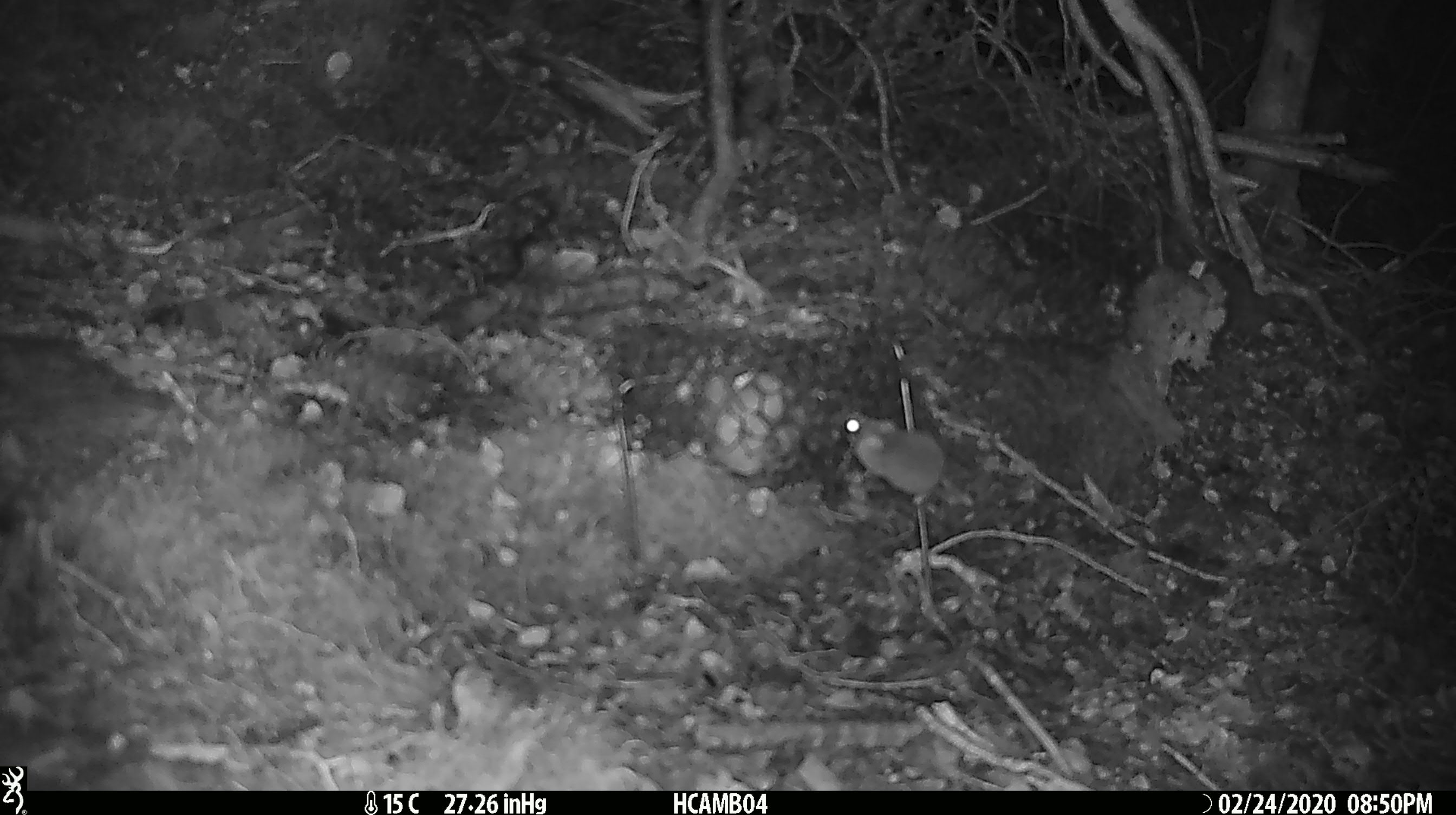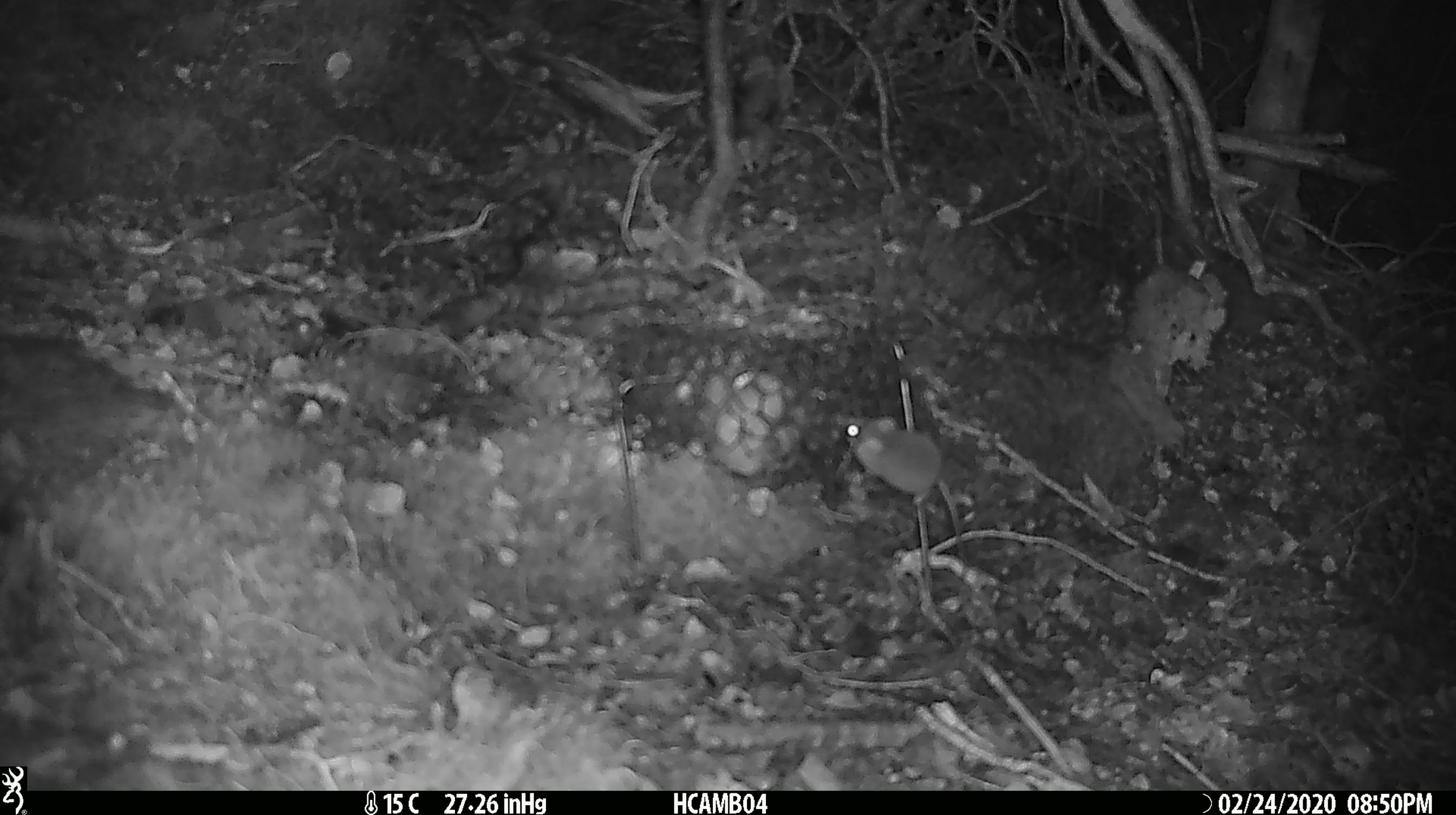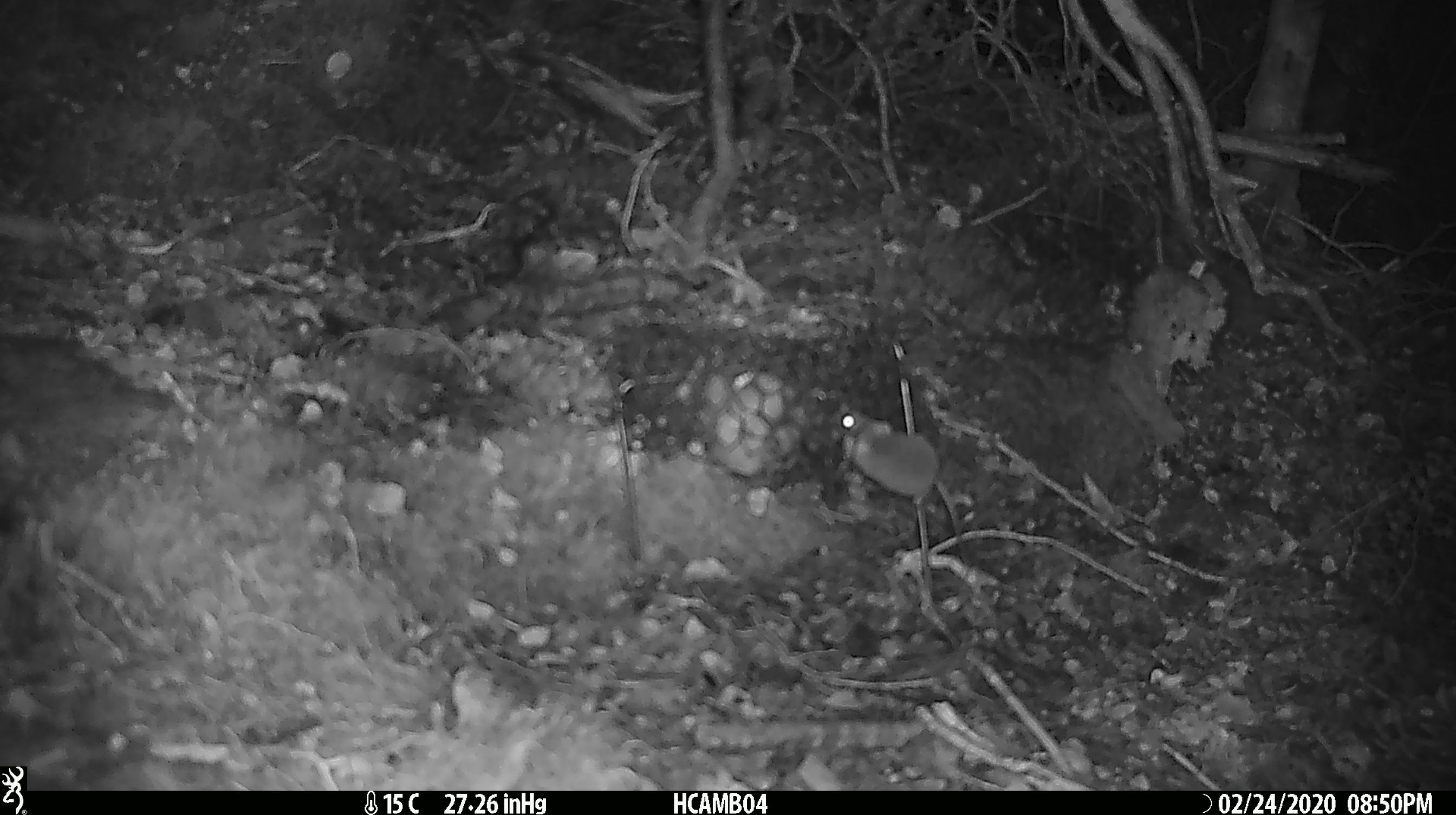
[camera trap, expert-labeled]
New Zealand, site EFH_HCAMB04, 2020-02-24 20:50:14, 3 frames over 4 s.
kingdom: Animalia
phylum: Chordata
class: Mammalia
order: Rodentia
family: Muridae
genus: Mus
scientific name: Mus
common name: mouse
Mouse (Mus).